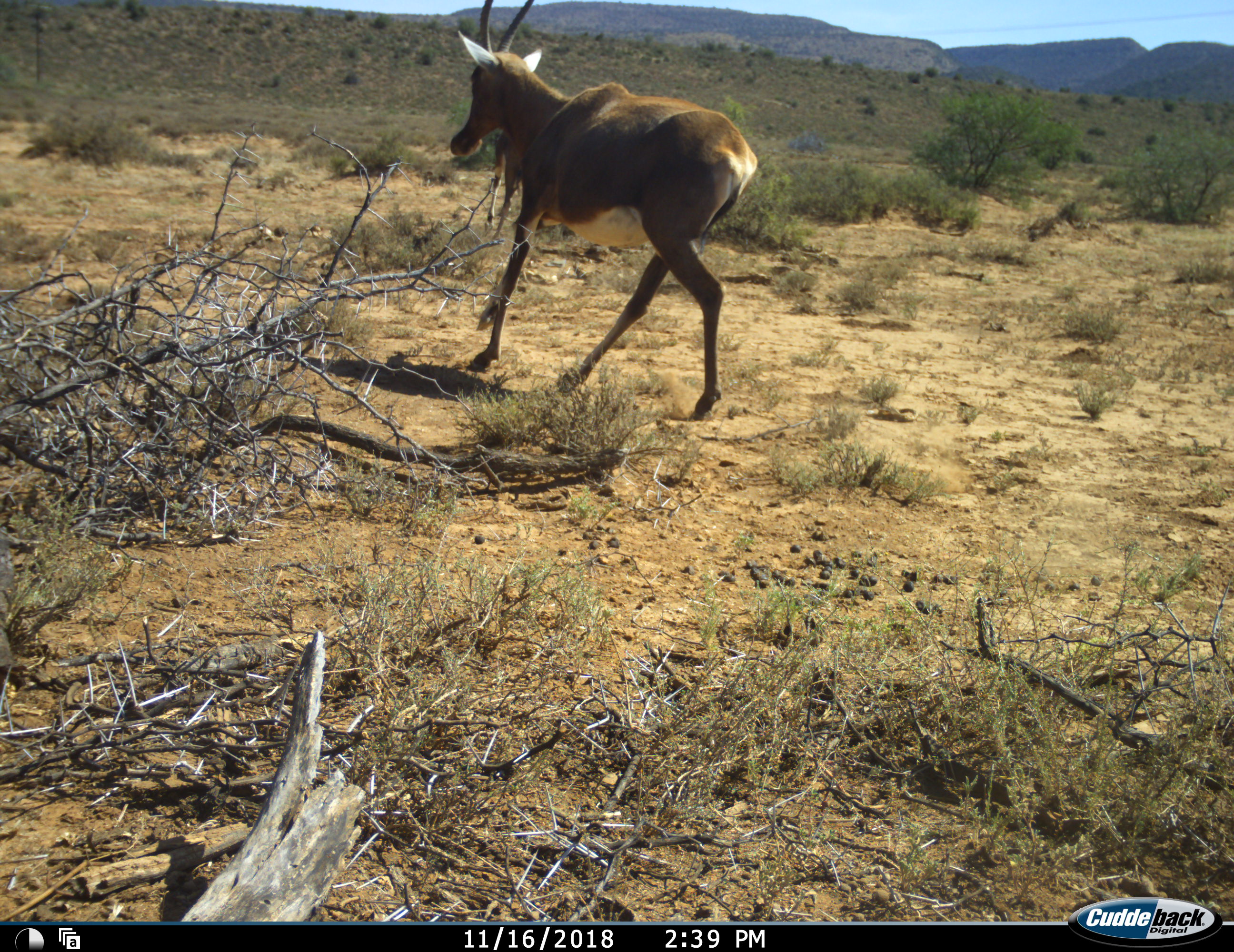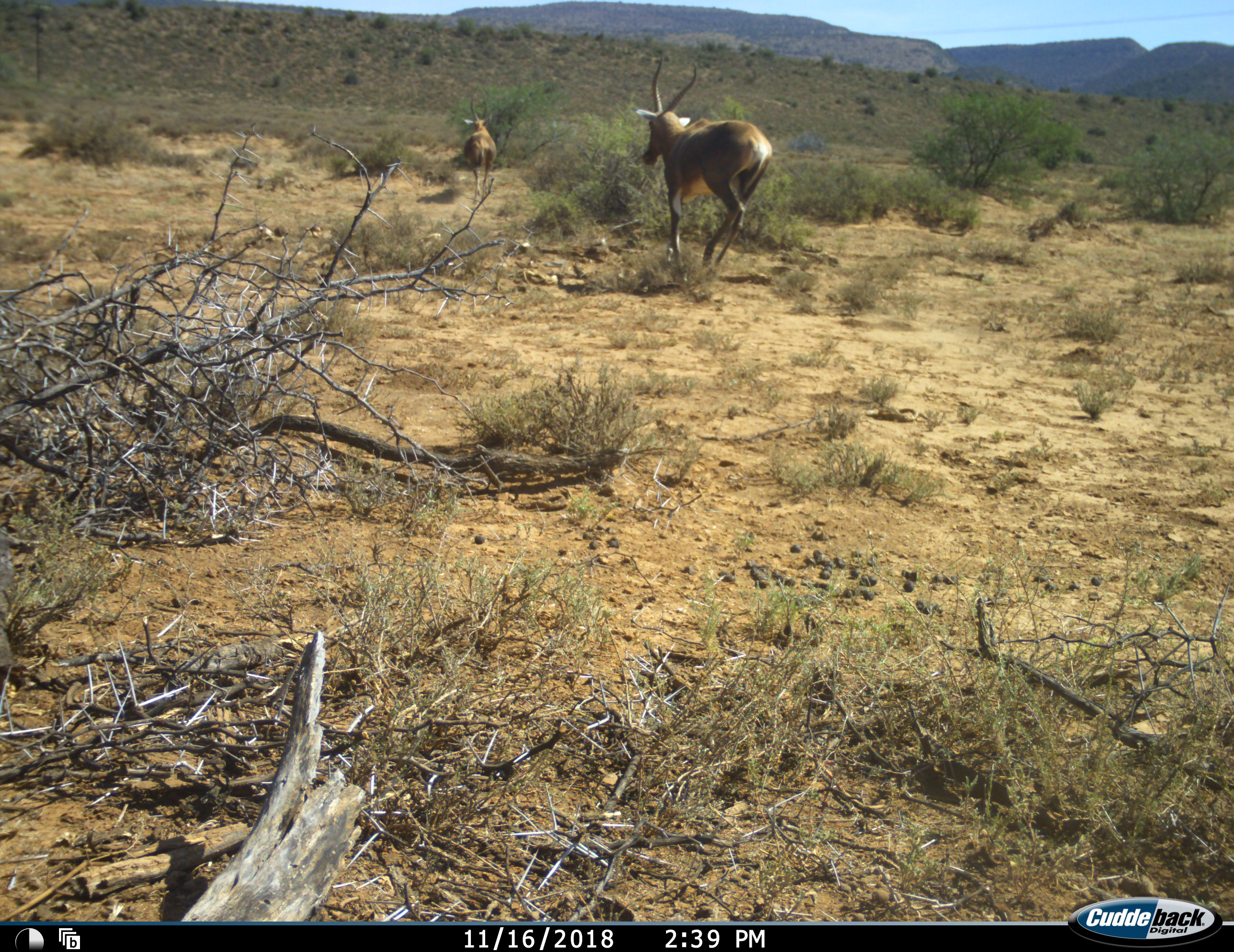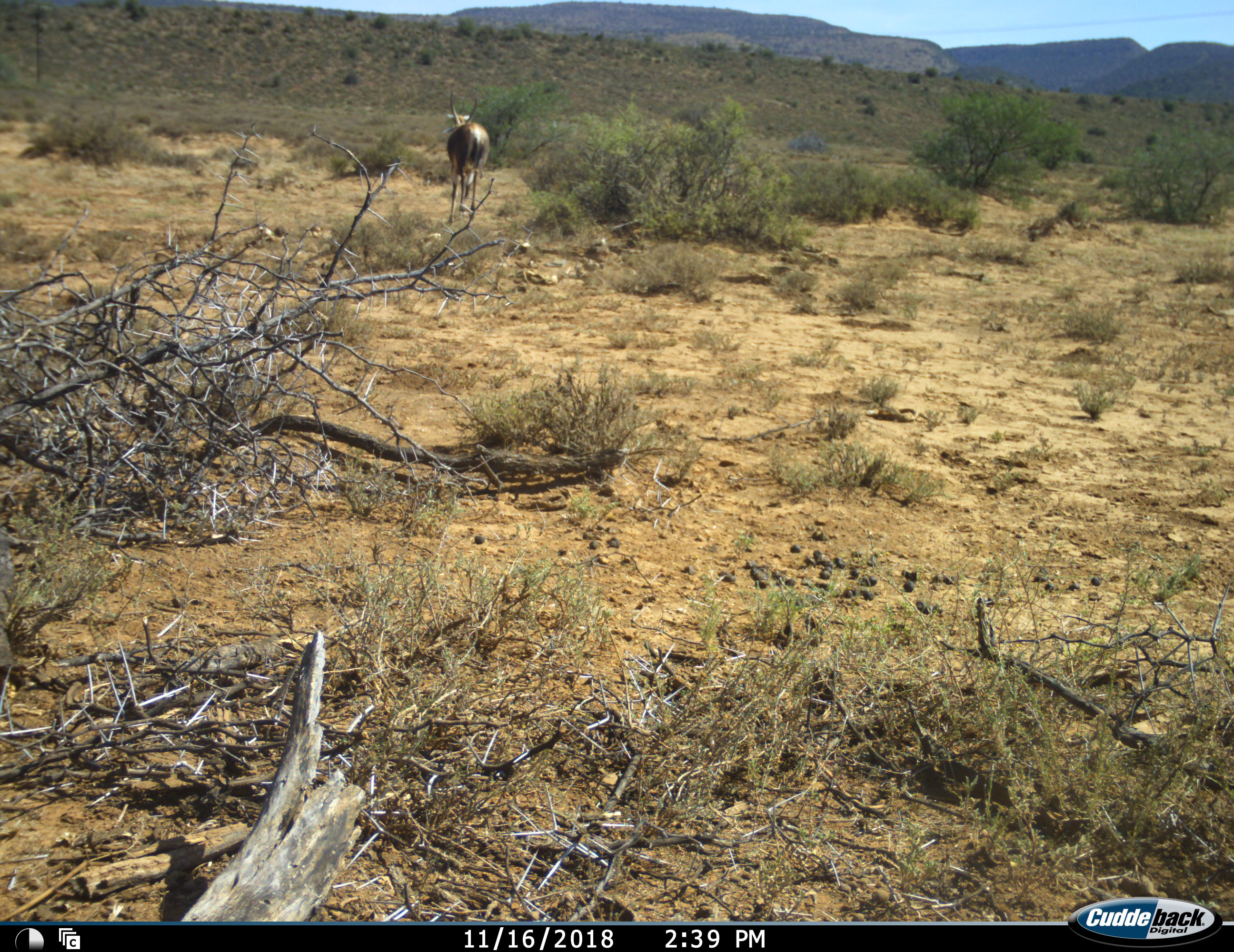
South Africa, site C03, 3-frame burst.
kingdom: Animalia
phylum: Chordata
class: Mammalia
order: Artiodactyla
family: Bovidae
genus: Damaliscus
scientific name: Damaliscus pygargus phillipsi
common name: blesbok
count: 2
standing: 11%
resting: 0%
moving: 100%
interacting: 0%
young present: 11%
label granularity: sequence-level